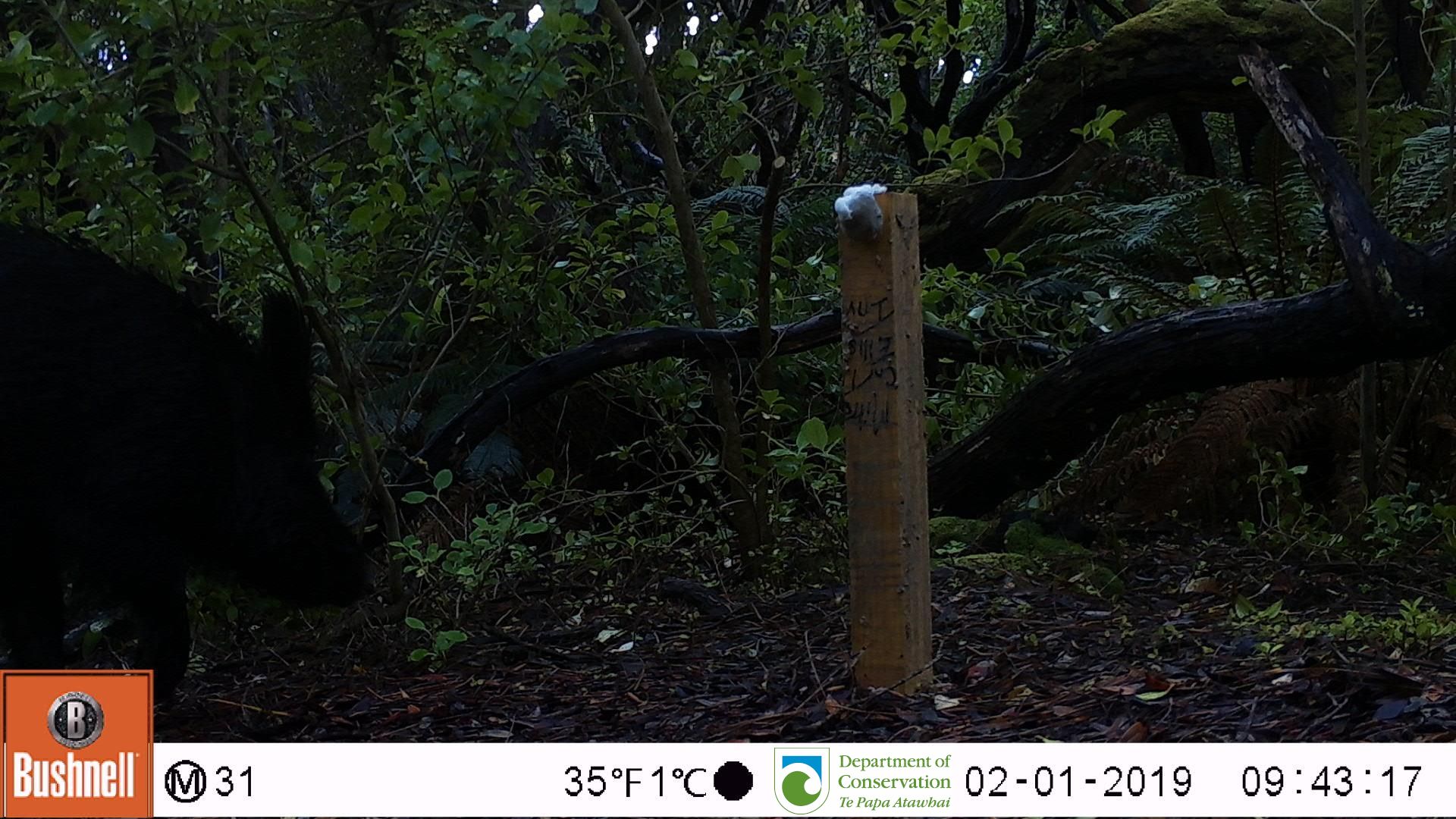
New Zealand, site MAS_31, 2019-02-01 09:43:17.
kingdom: Animalia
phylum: Chordata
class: Mammalia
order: Artiodactyla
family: Suidae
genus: Sus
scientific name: Sus scrofa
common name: pig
Pig (Sus scrofa).